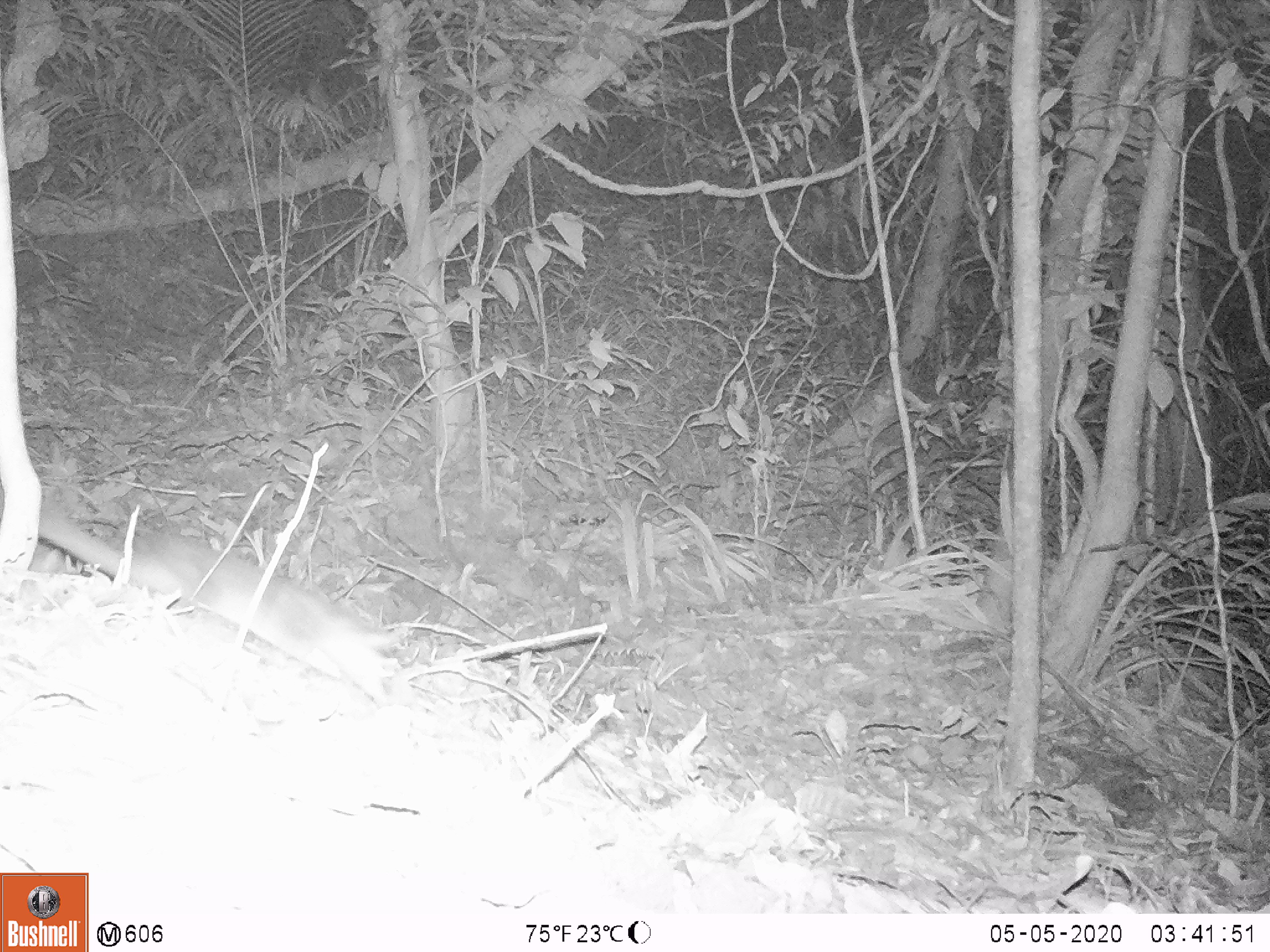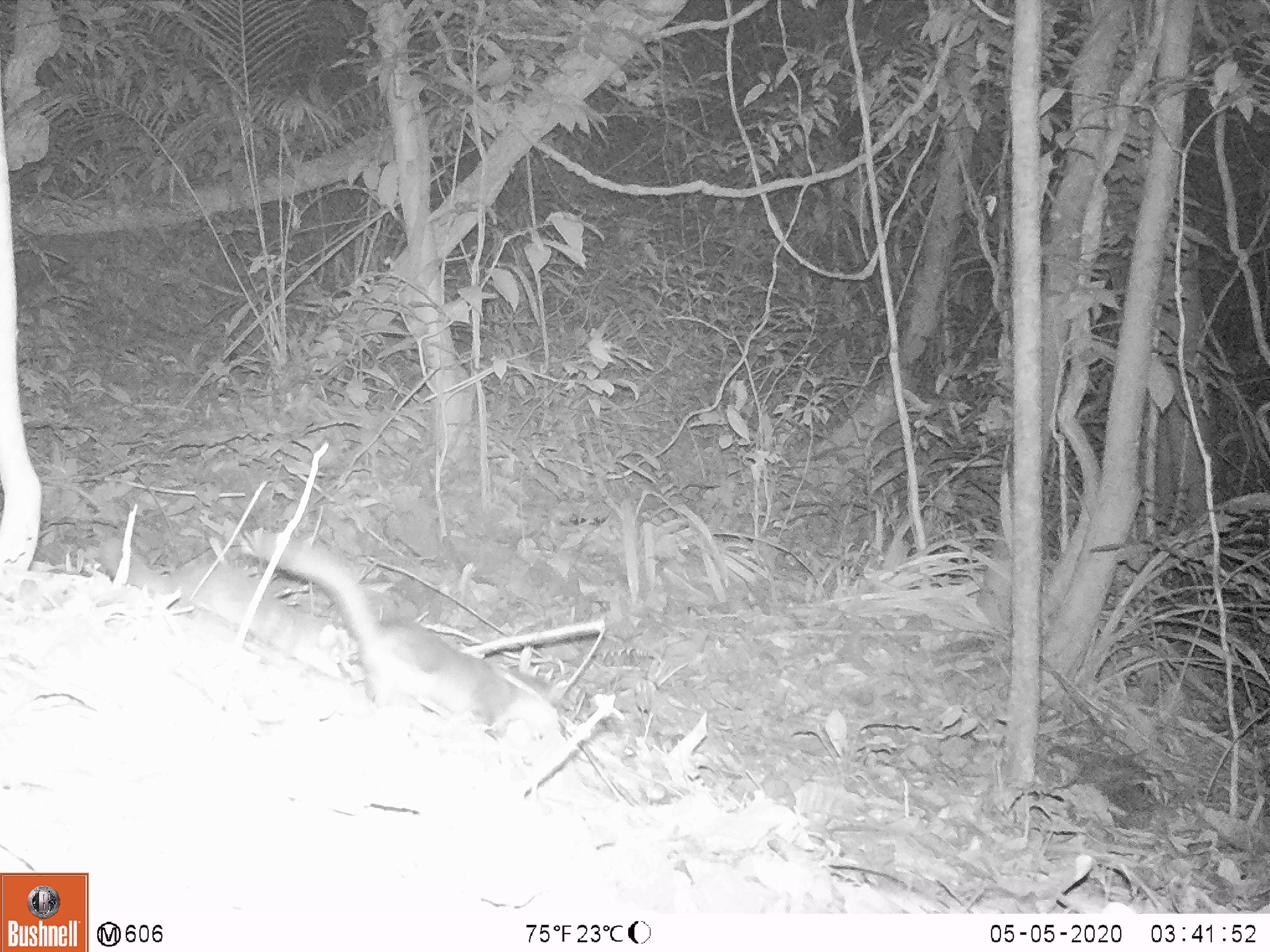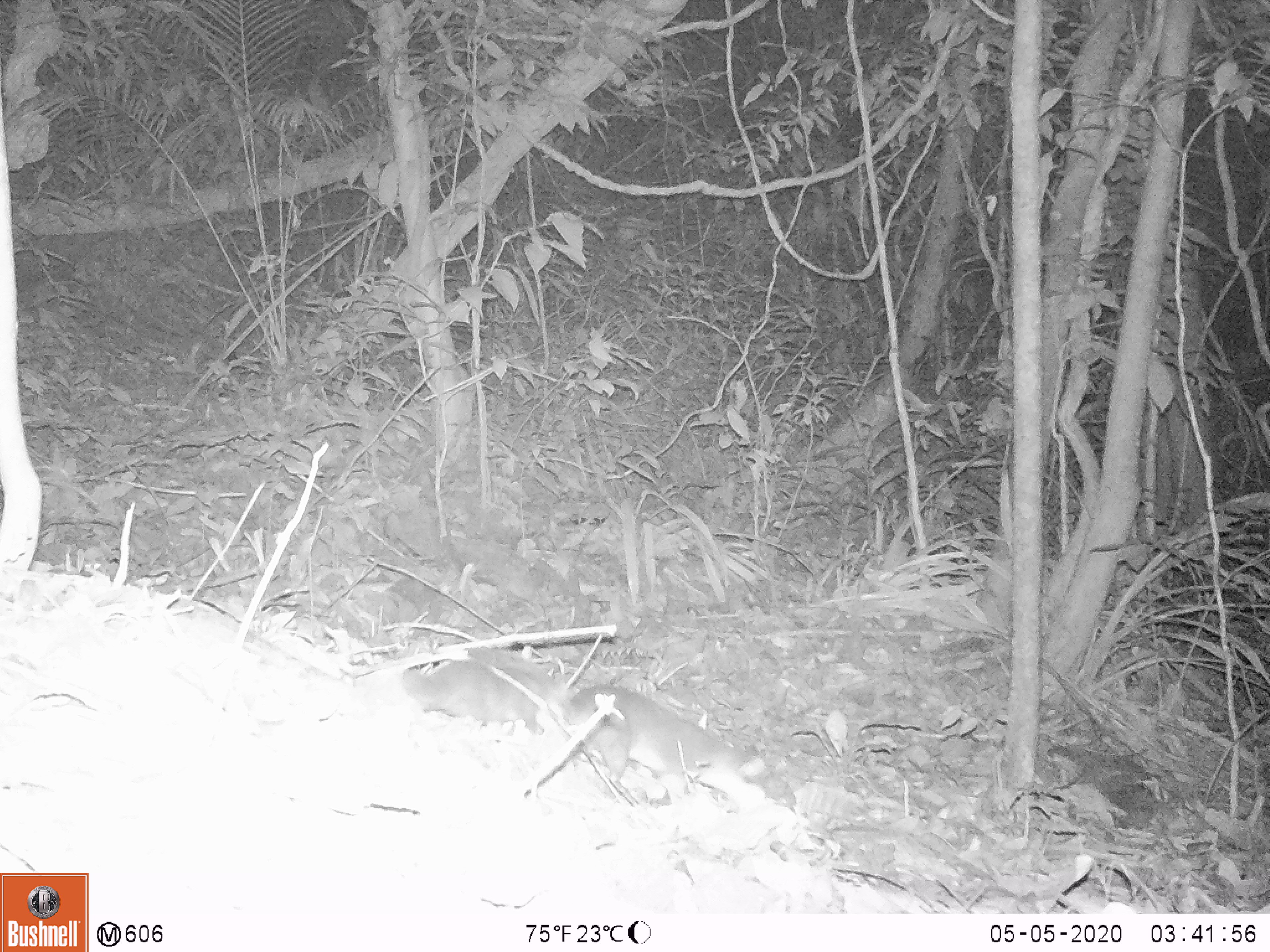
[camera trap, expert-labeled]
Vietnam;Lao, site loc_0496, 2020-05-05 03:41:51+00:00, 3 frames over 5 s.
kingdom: Animalia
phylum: Chordata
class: Mammalia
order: Carnivora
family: Mustelidae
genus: Melogale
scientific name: Melogale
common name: ferret badger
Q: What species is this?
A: Ferret badger (Melogale).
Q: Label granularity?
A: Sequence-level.